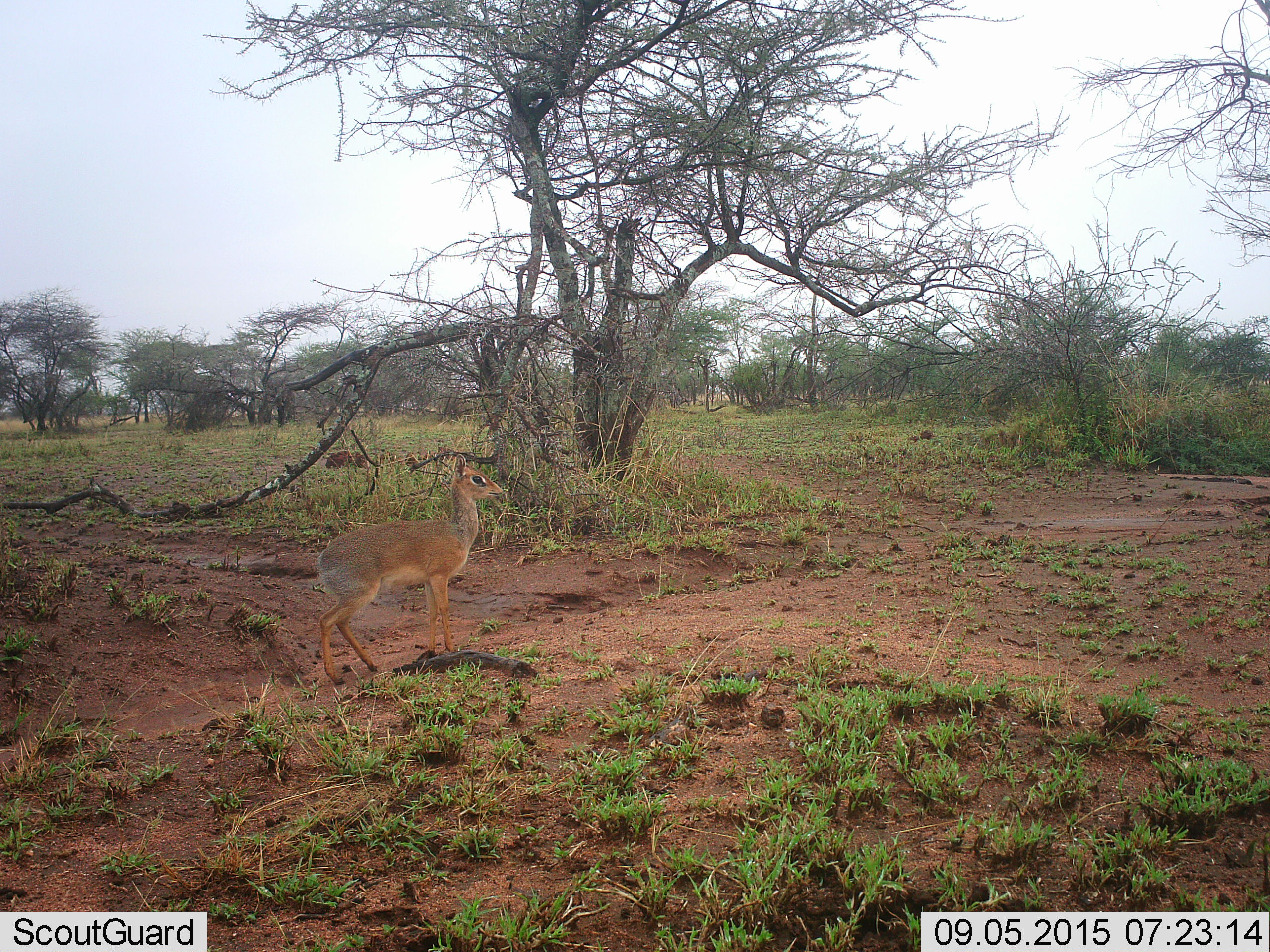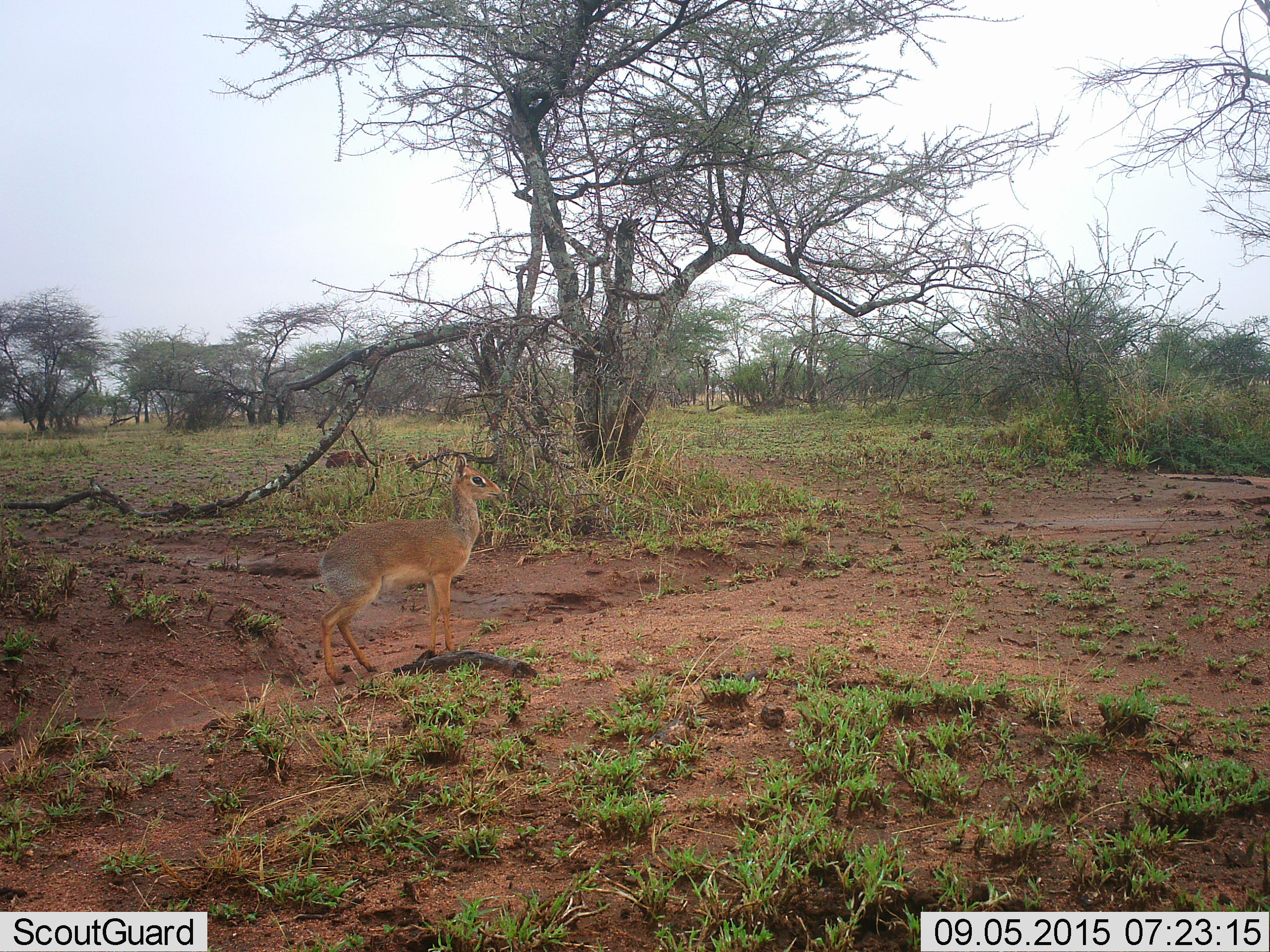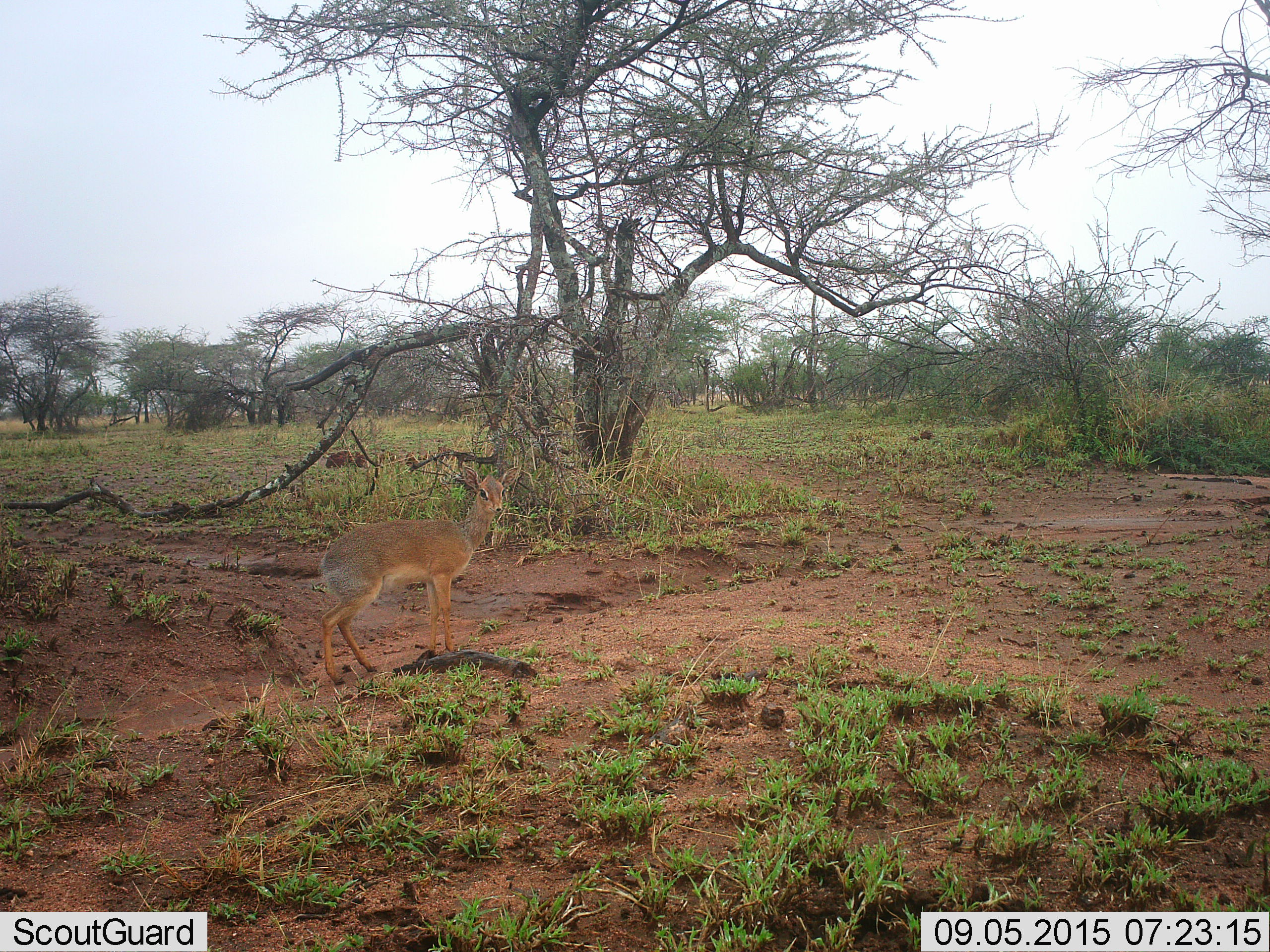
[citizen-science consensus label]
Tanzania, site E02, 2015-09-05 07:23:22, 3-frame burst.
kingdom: Animalia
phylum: Chordata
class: Mammalia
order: Artiodactyla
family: Bovidae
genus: Madoqua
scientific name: Madoqua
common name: dikdik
Dikdik (Madoqua), count 1. Behavior (volunteer vote fractions): standing 100%, resting 0%, moving 0%, interacting 0%. Young present (vote fraction): 0%. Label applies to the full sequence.